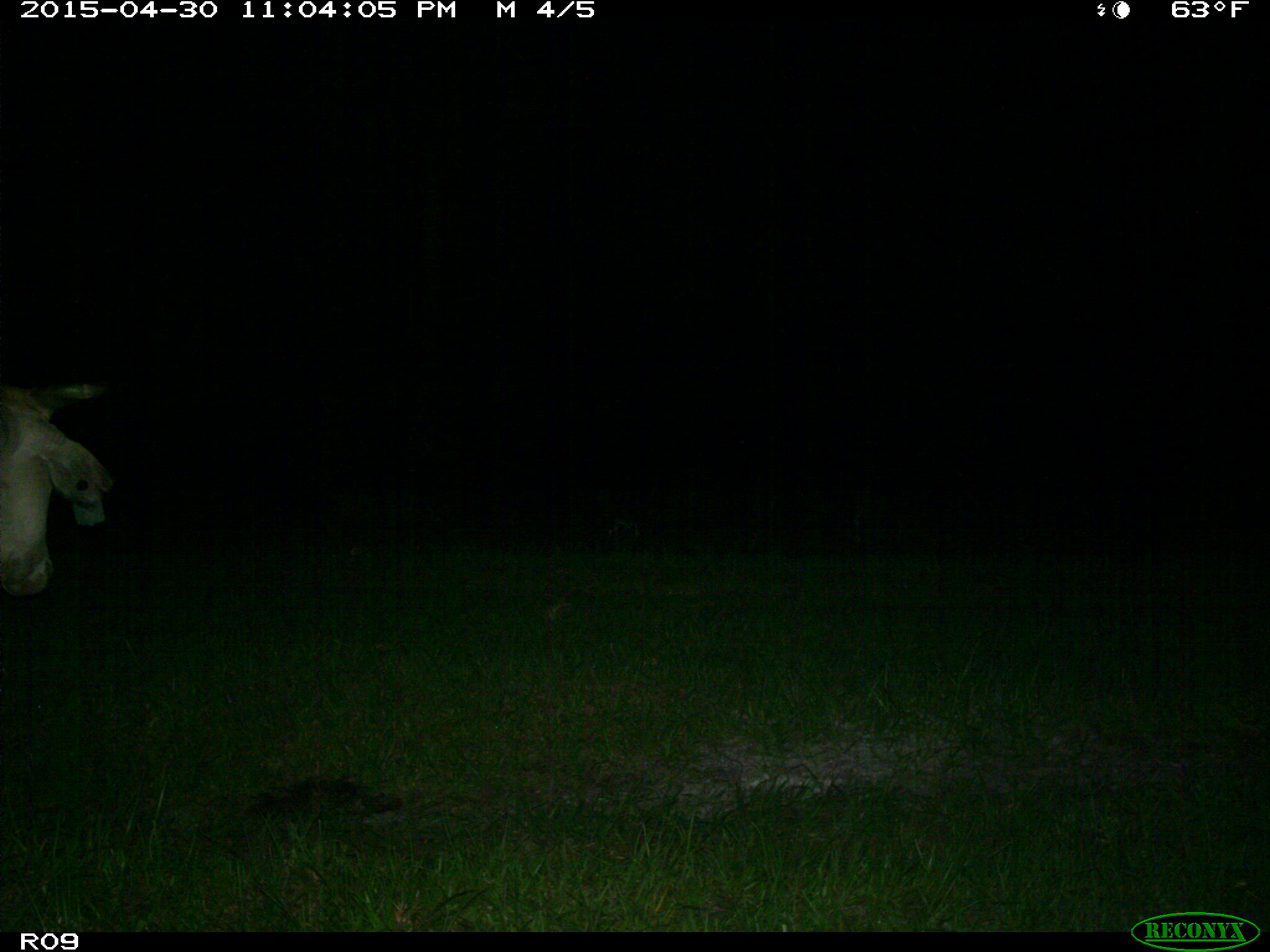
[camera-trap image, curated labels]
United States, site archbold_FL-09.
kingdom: Animalia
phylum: Chordata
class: Mammalia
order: Artiodactyla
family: Bovidae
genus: Bos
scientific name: Bos taurus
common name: domestic cow